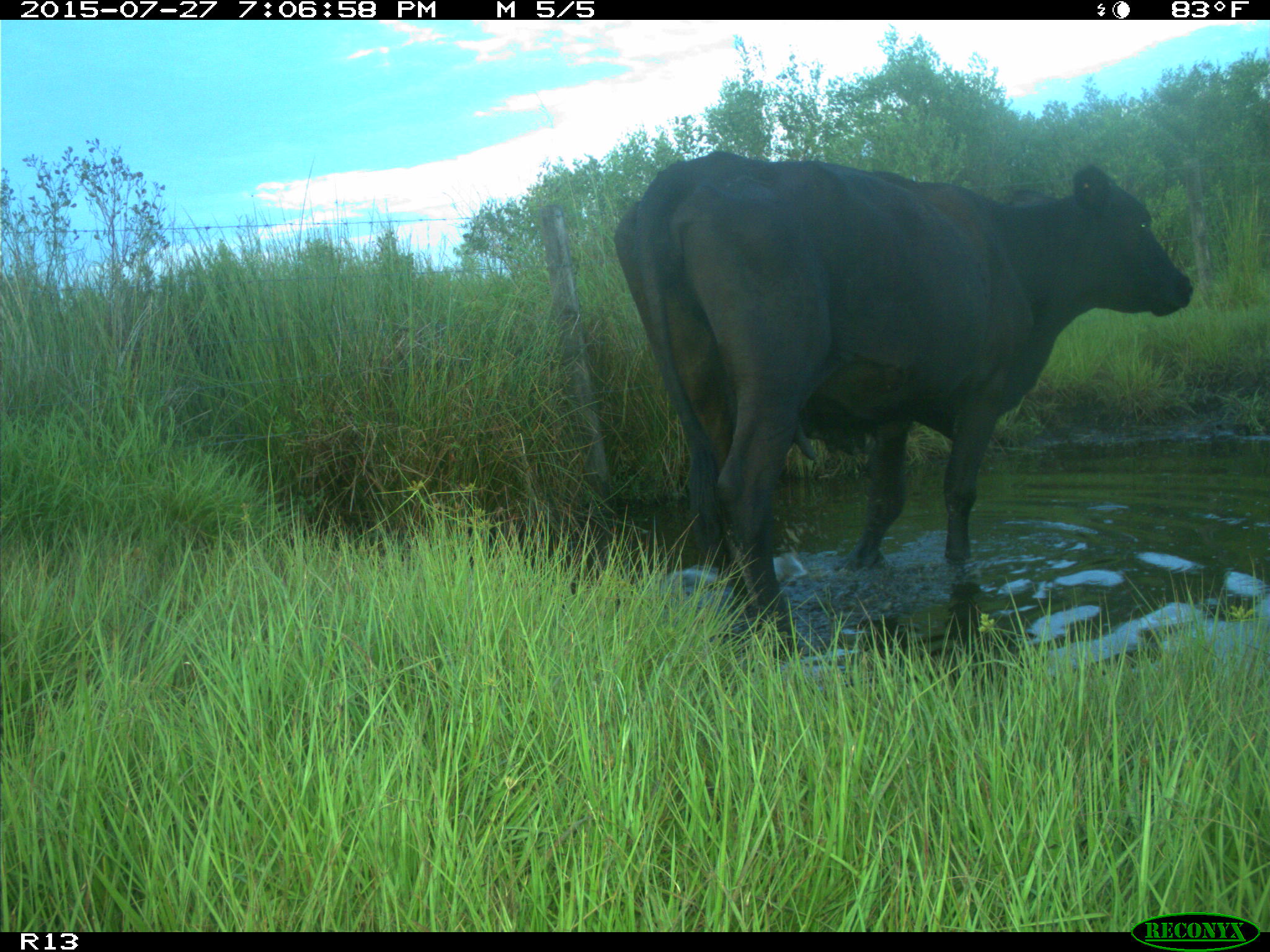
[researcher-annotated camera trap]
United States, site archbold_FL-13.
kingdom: Animalia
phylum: Chordata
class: Mammalia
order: Artiodactyla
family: Bovidae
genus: Bos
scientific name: Bos taurus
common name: domestic cow